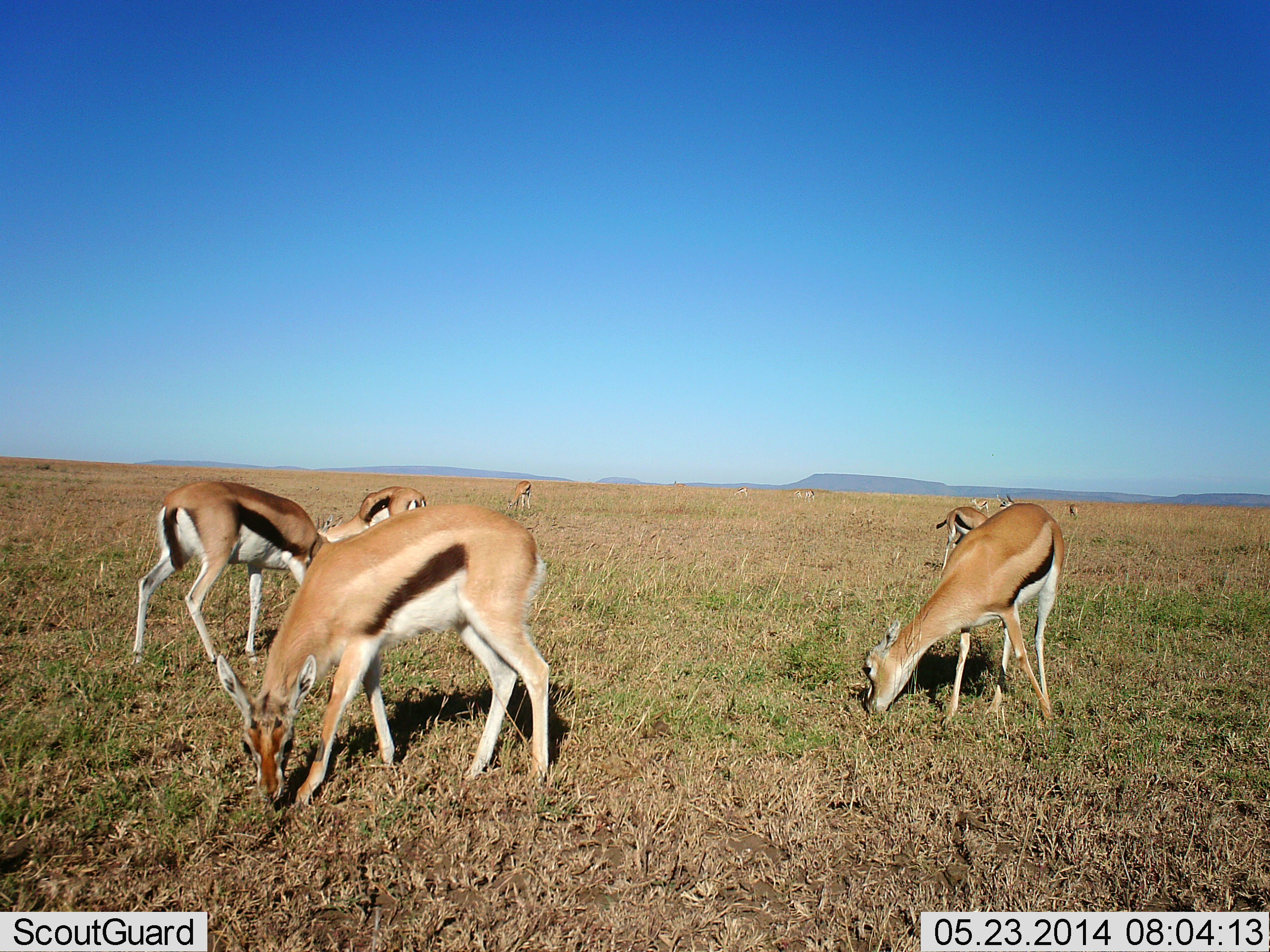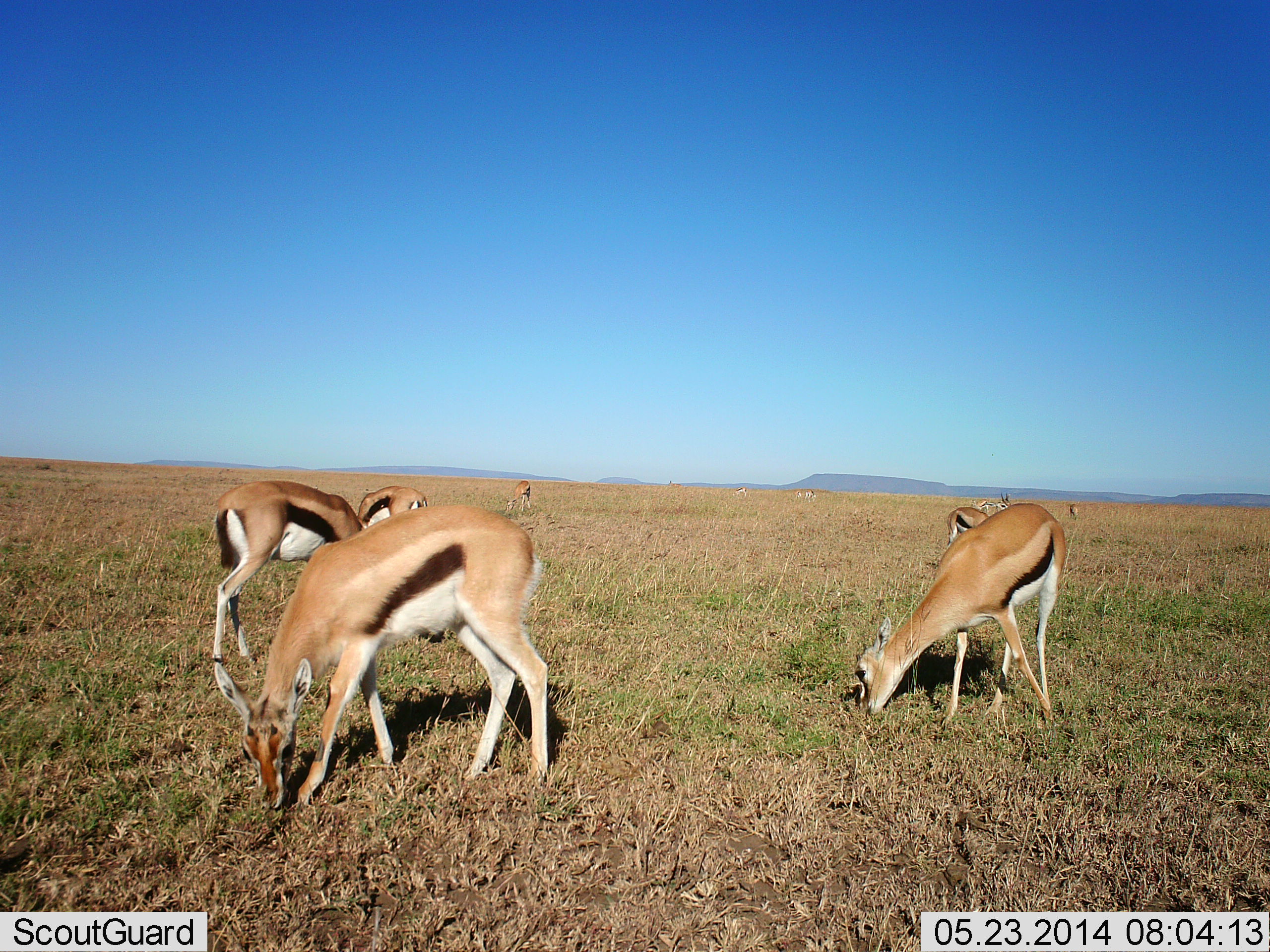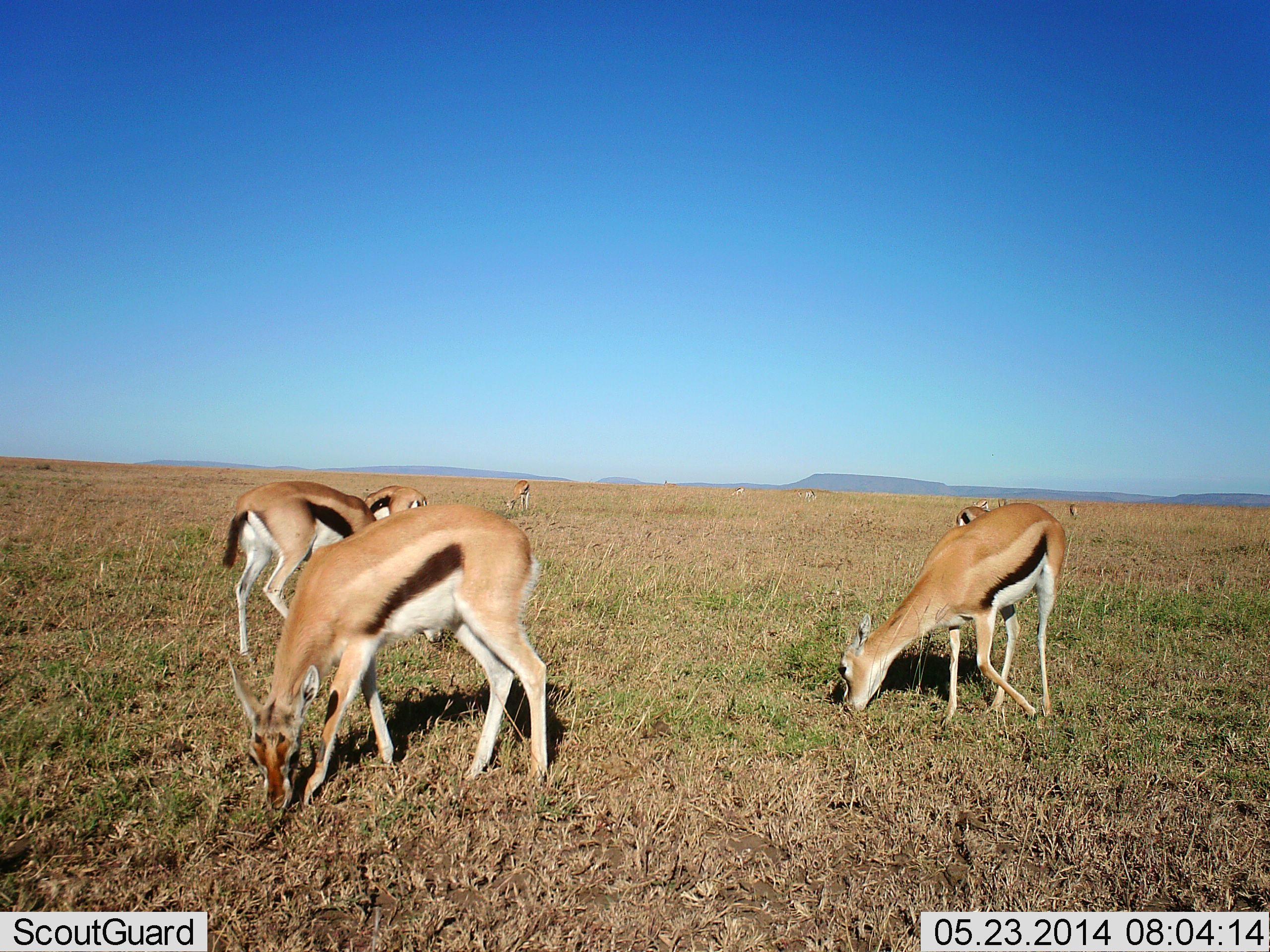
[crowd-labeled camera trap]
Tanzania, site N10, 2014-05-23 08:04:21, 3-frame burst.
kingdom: Animalia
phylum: Chordata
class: Mammalia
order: Artiodactyla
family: Bovidae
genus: Eudorcas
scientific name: Eudorcas thomsonii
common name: thomson's gazelle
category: gazellethomsons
Gazellethomsons (thomson's gazelle) (Eudorcas thomsonii), count 8. Behavior (volunteer vote fractions): standing 30%, resting 0%, moving 10%, interacting 0%. Young present (vote fraction): 0%. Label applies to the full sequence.